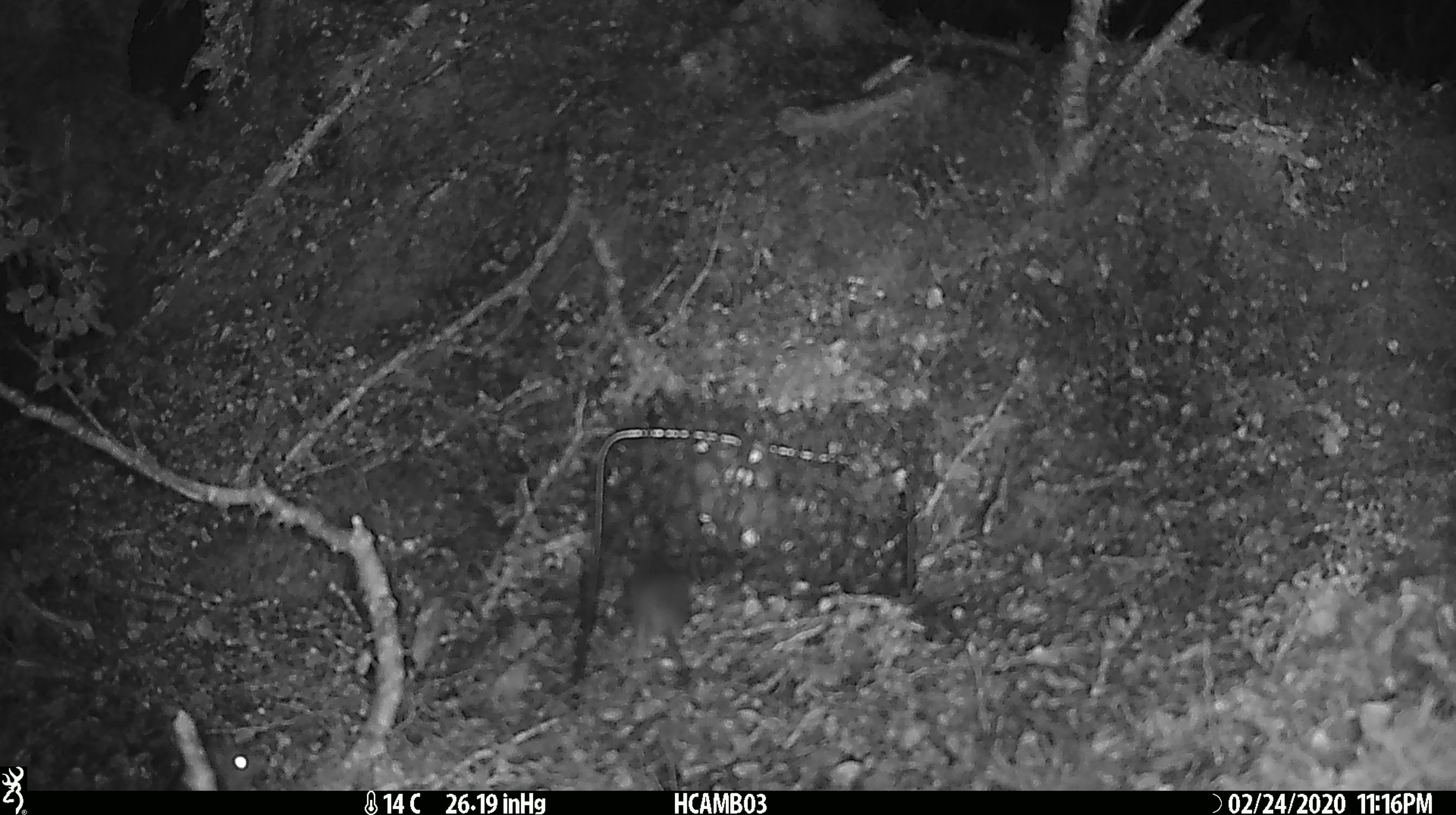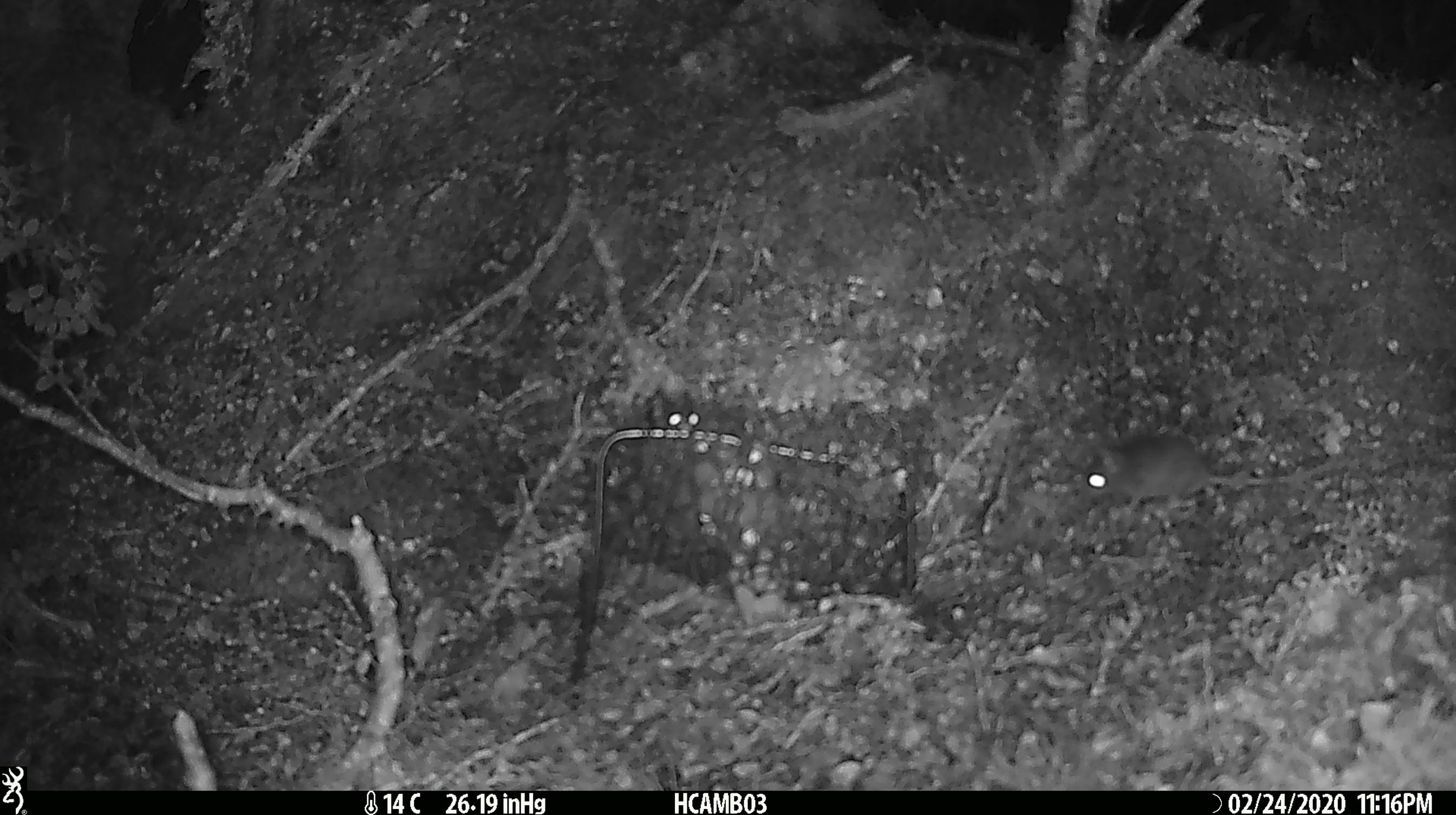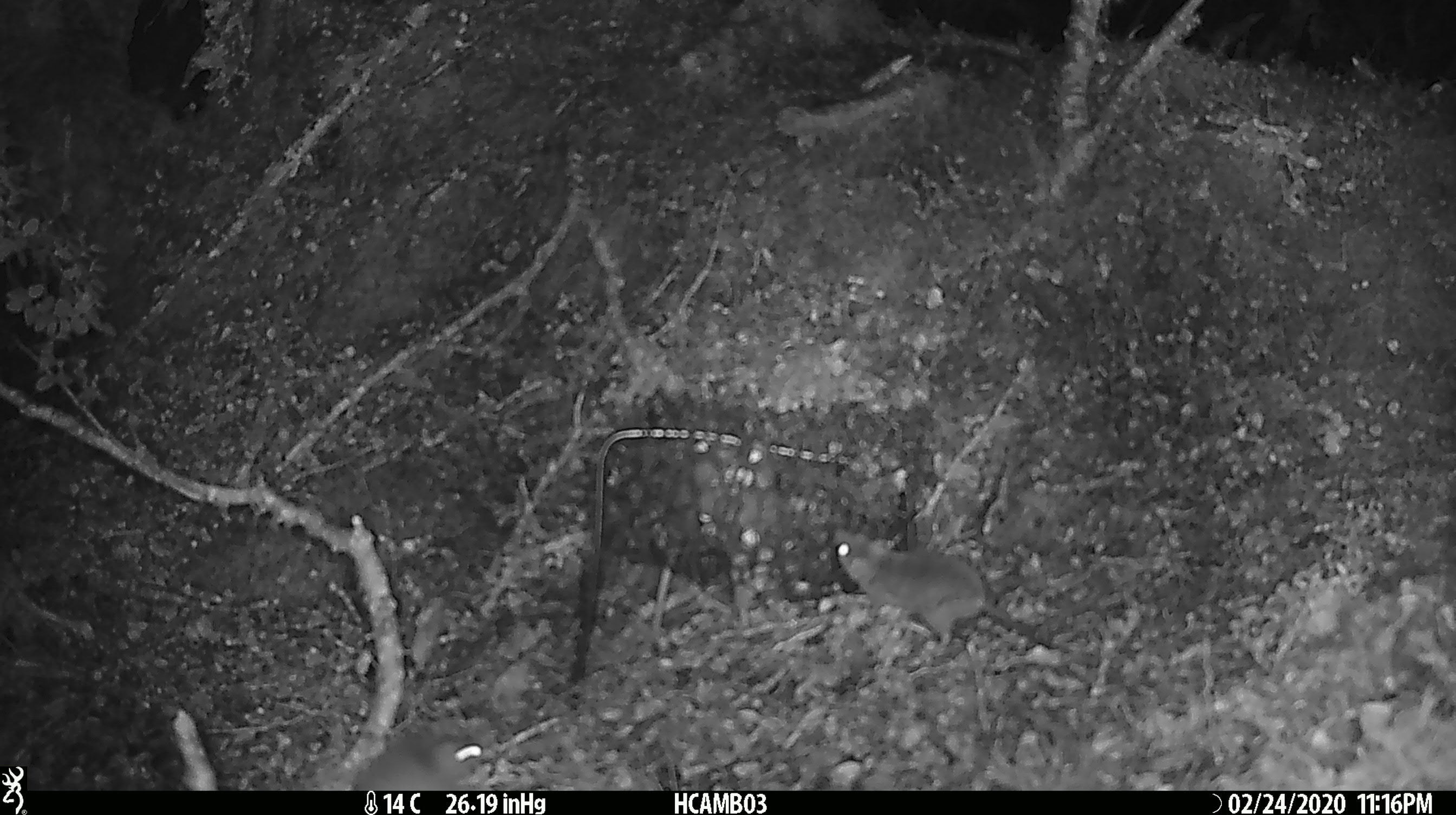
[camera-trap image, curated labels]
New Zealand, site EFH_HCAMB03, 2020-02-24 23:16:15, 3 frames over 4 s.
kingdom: Animalia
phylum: Chordata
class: Mammalia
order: Rodentia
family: Muridae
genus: Mus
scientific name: Mus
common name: mouse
Mouse (Mus).